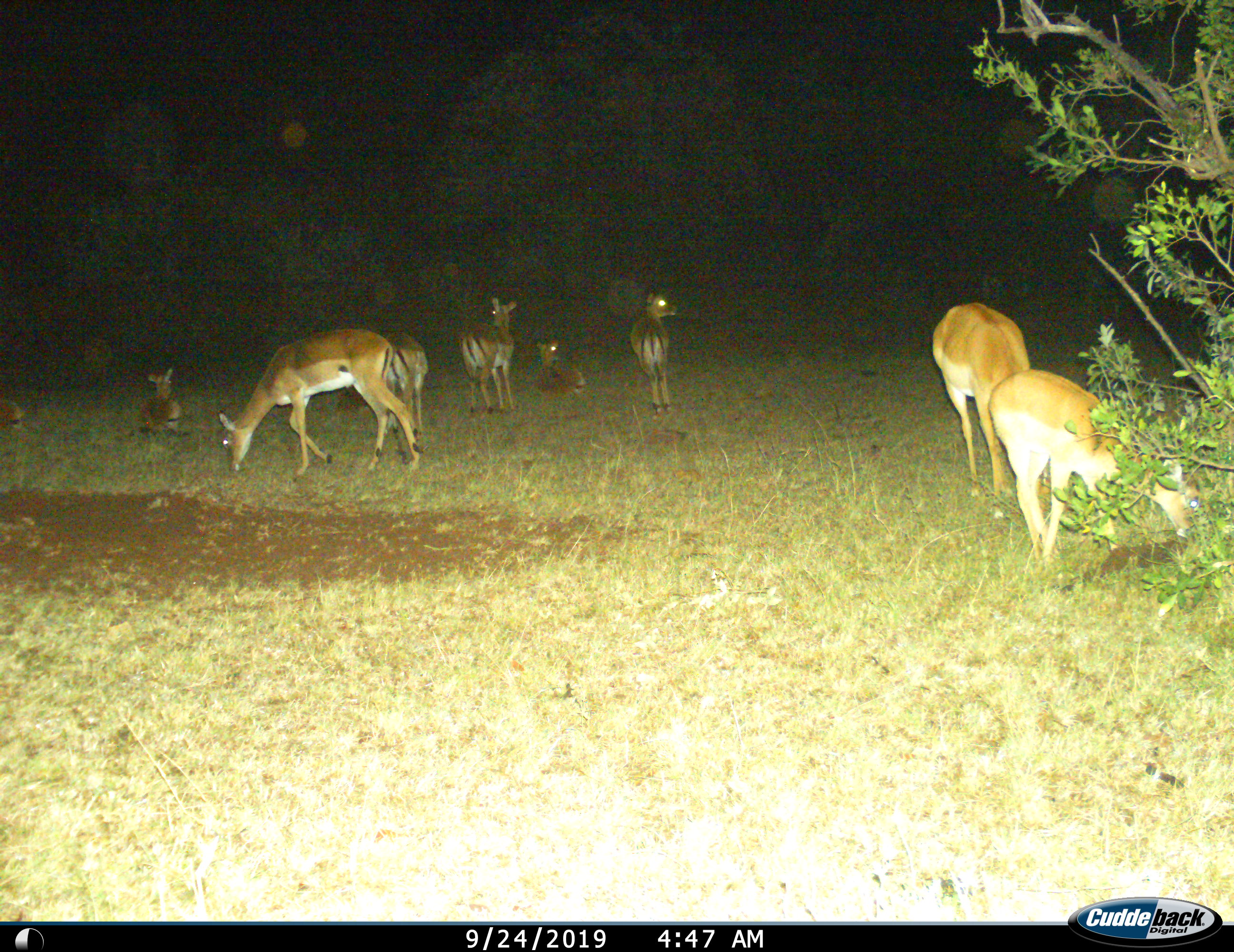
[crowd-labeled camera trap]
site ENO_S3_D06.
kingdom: Animalia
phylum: Chordata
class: Mammalia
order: Artiodactyla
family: Bovidae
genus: Aepyceros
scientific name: Aepyceros melampus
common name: impala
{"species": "impala (Aepyceros melampus)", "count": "9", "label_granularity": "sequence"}